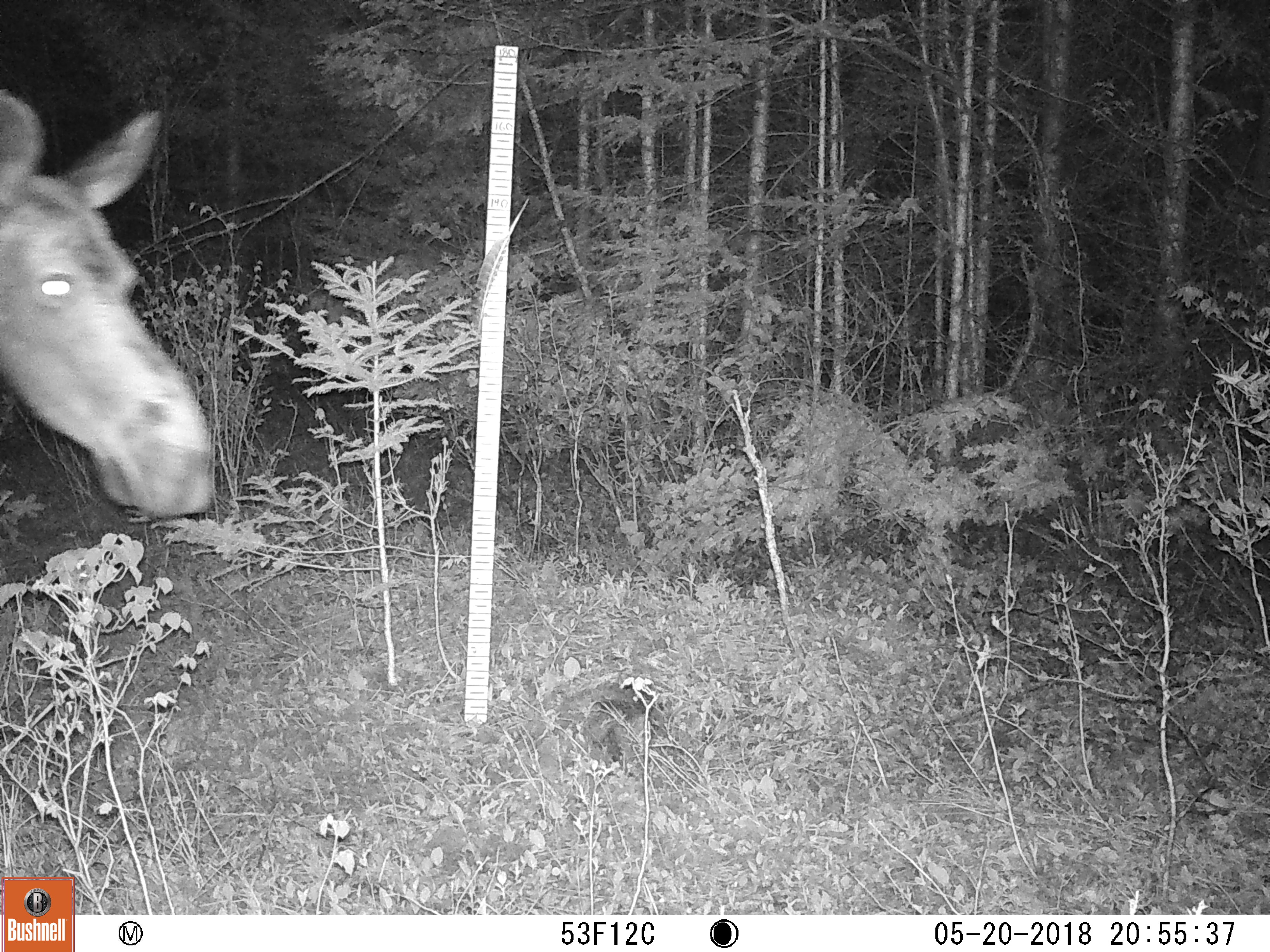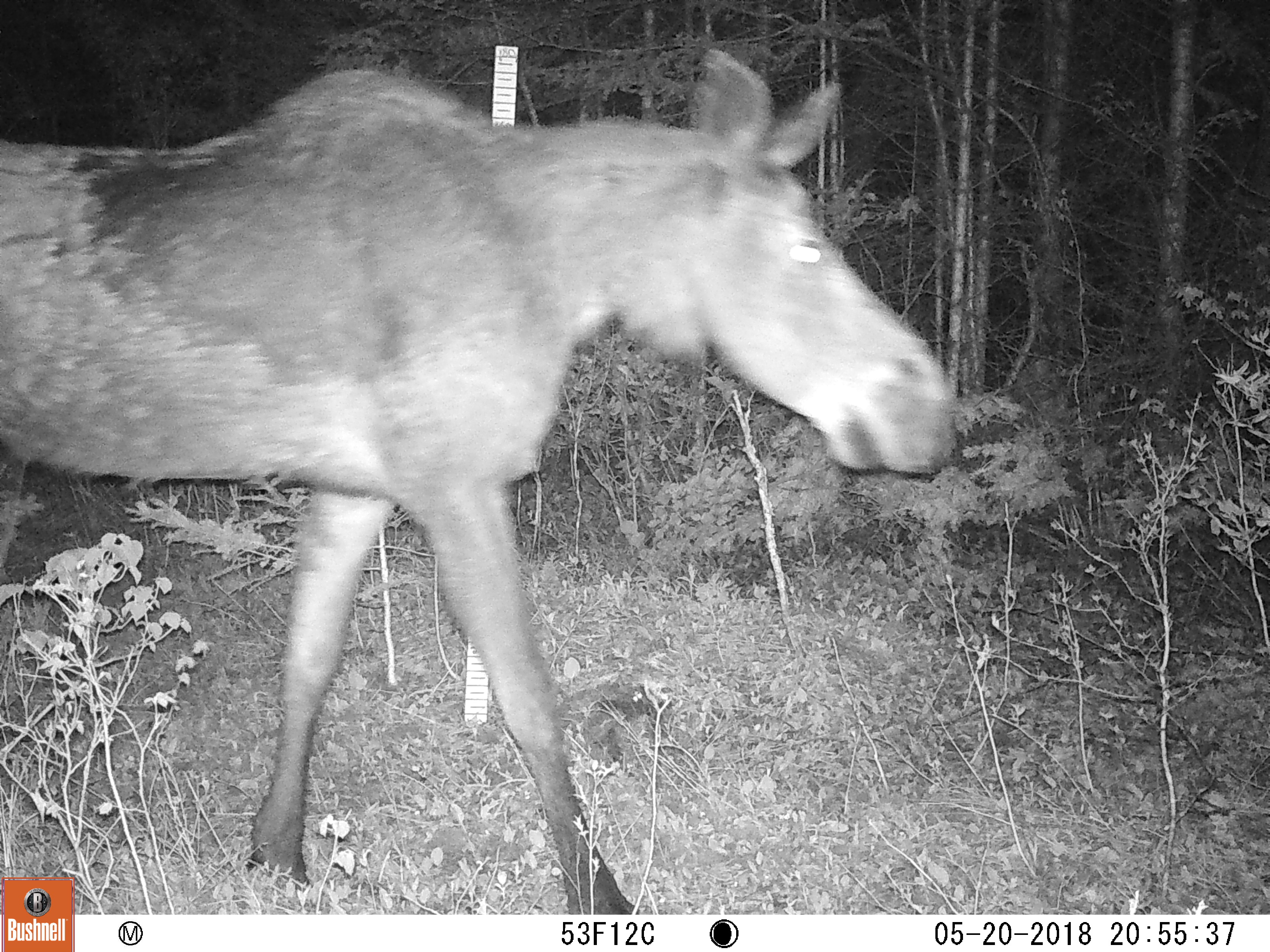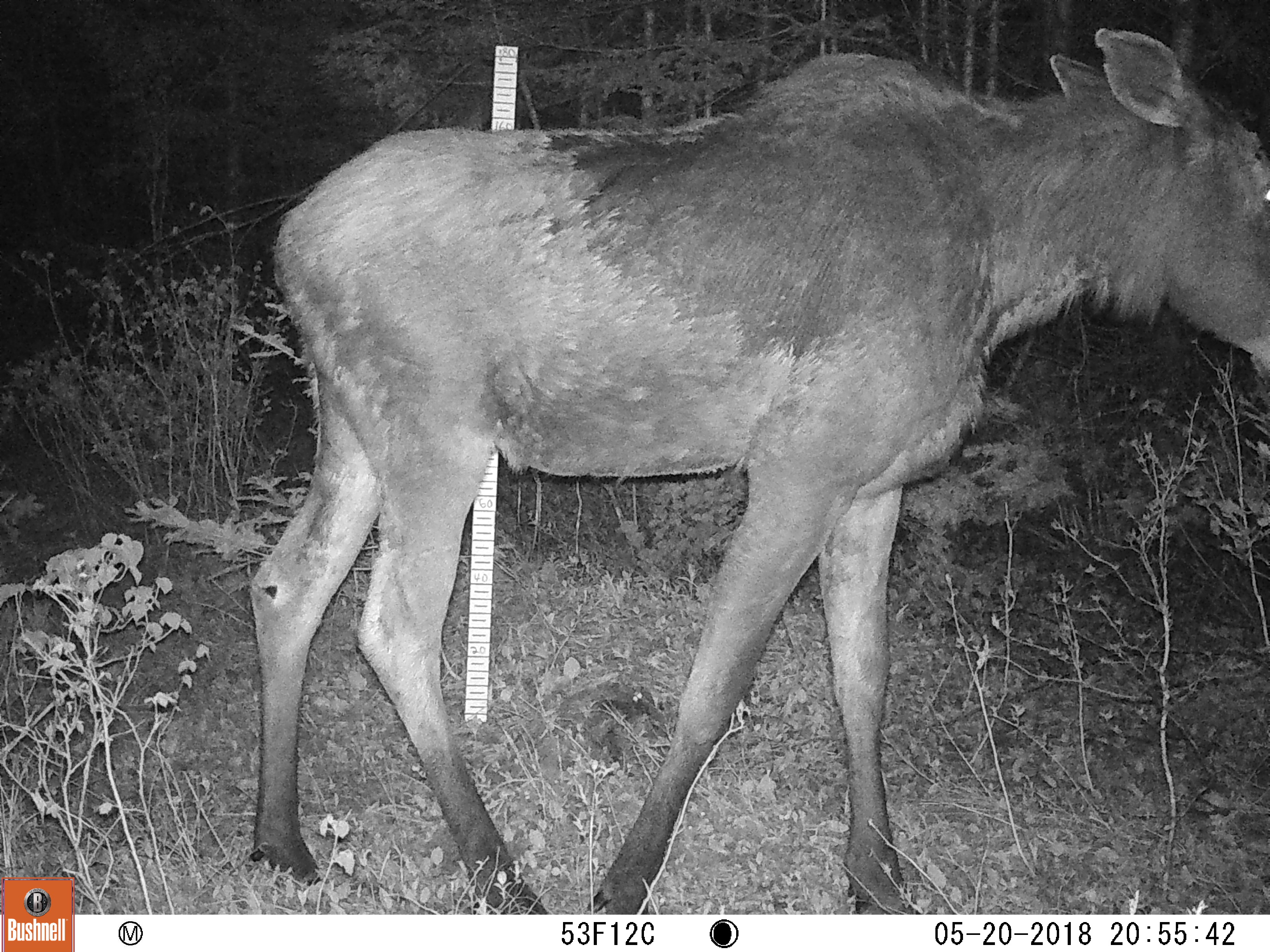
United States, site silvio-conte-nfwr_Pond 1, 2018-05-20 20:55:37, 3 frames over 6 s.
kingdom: Animalia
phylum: Chordata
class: Mammalia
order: Artiodactyla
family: Cervidae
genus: Alces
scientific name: Alces alces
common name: moose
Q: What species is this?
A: Moose (Alces alces).